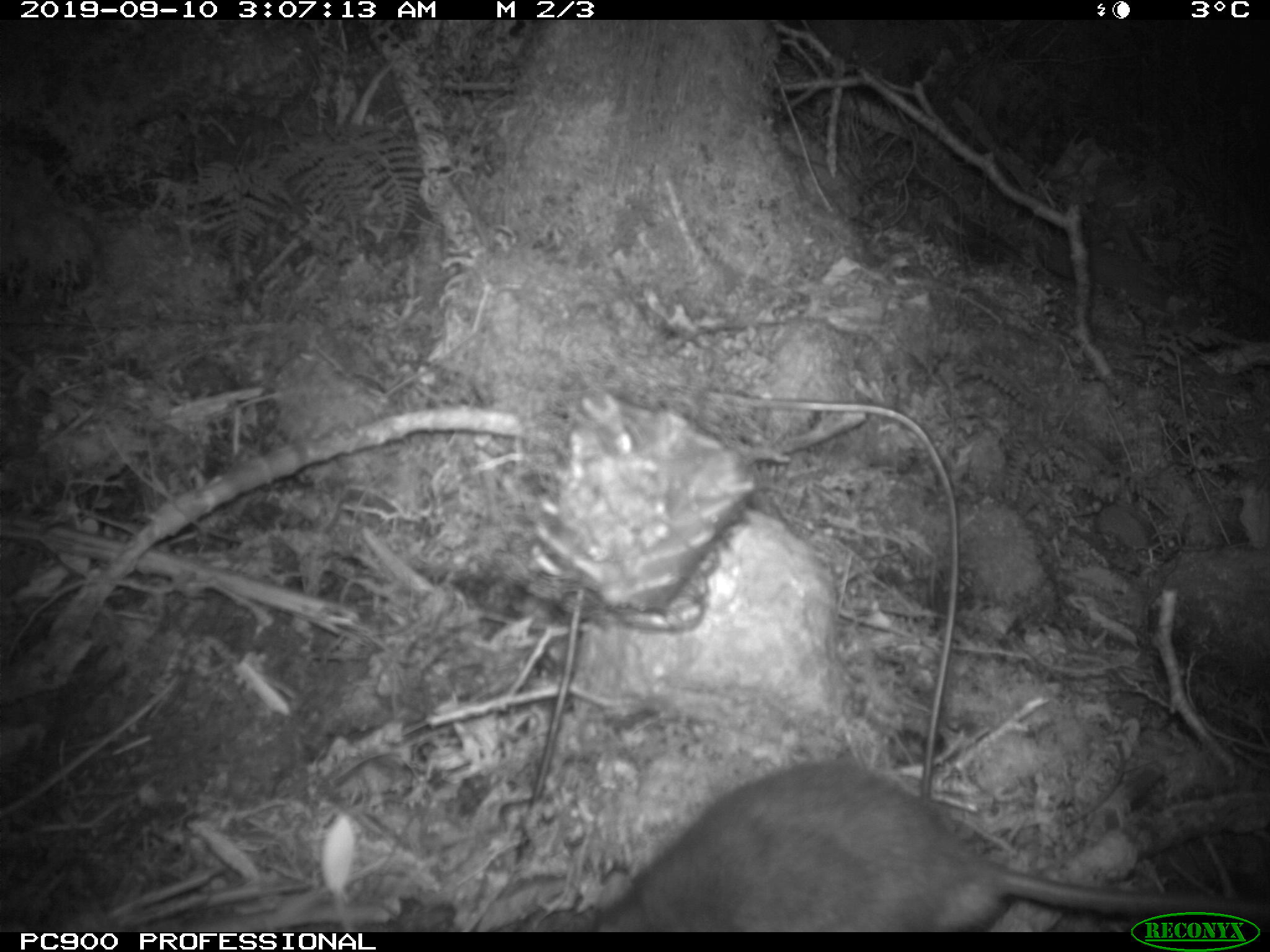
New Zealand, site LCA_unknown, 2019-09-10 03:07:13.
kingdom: Animalia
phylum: Chordata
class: Mammalia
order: Rodentia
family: Muridae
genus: Rattus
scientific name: Rattus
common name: rat